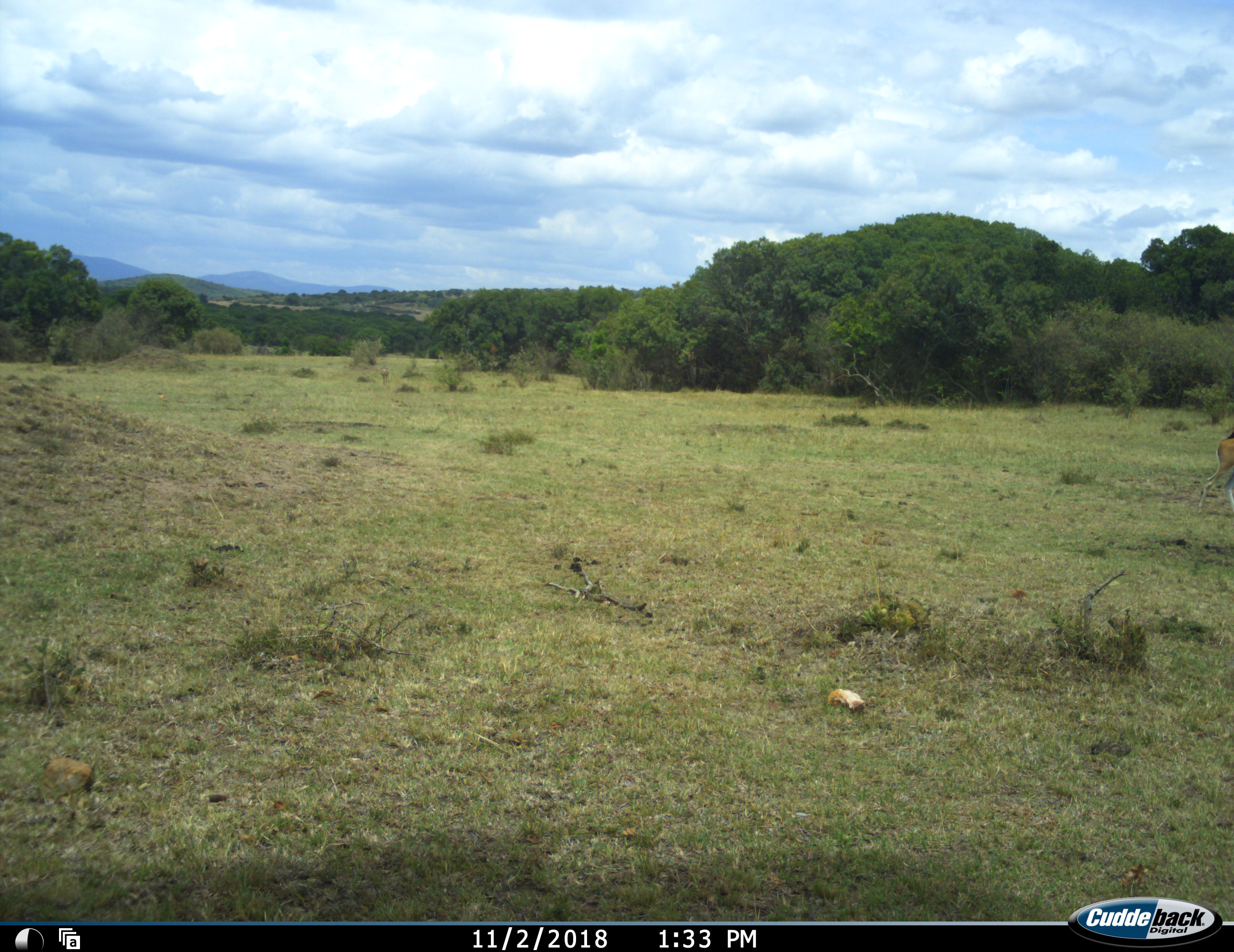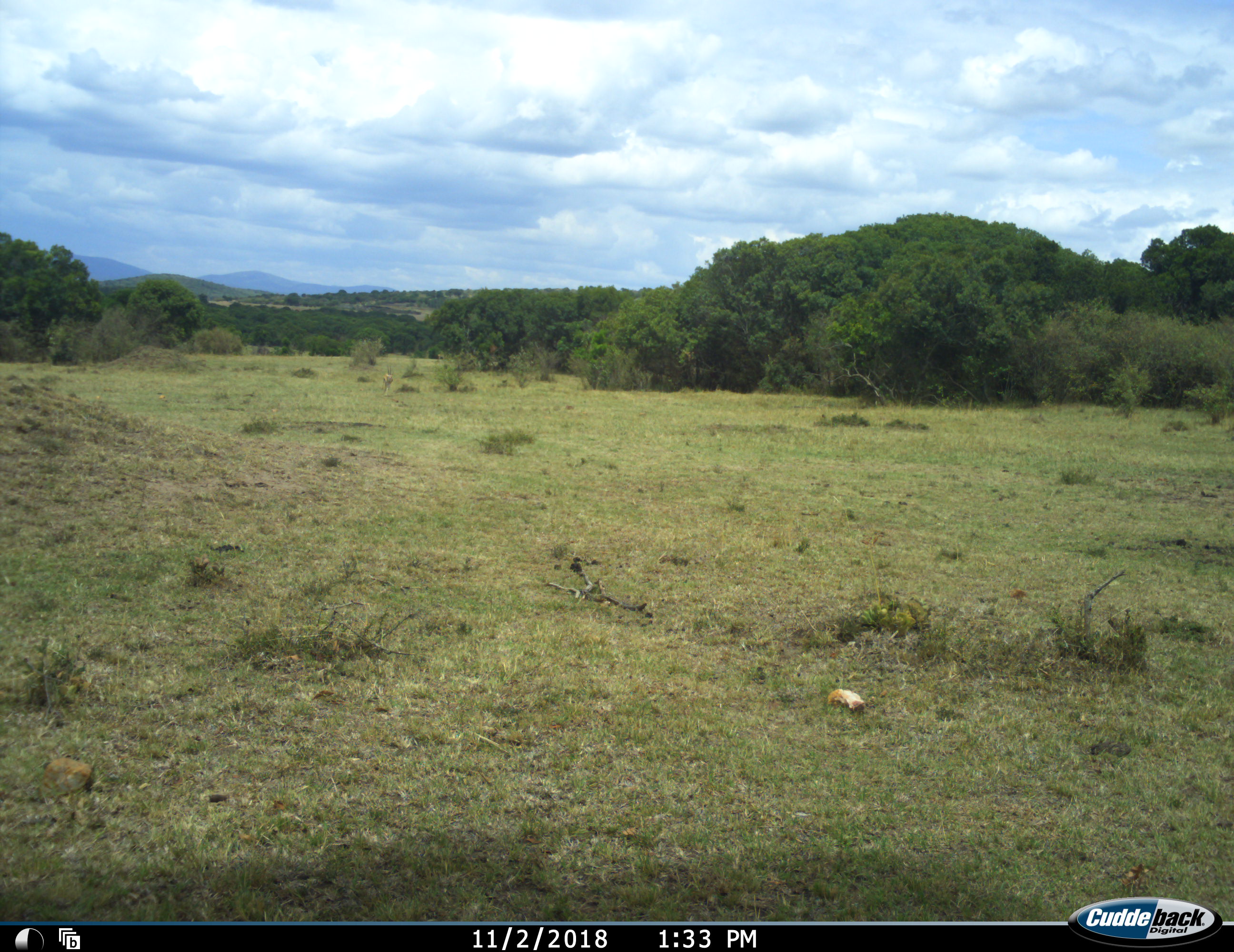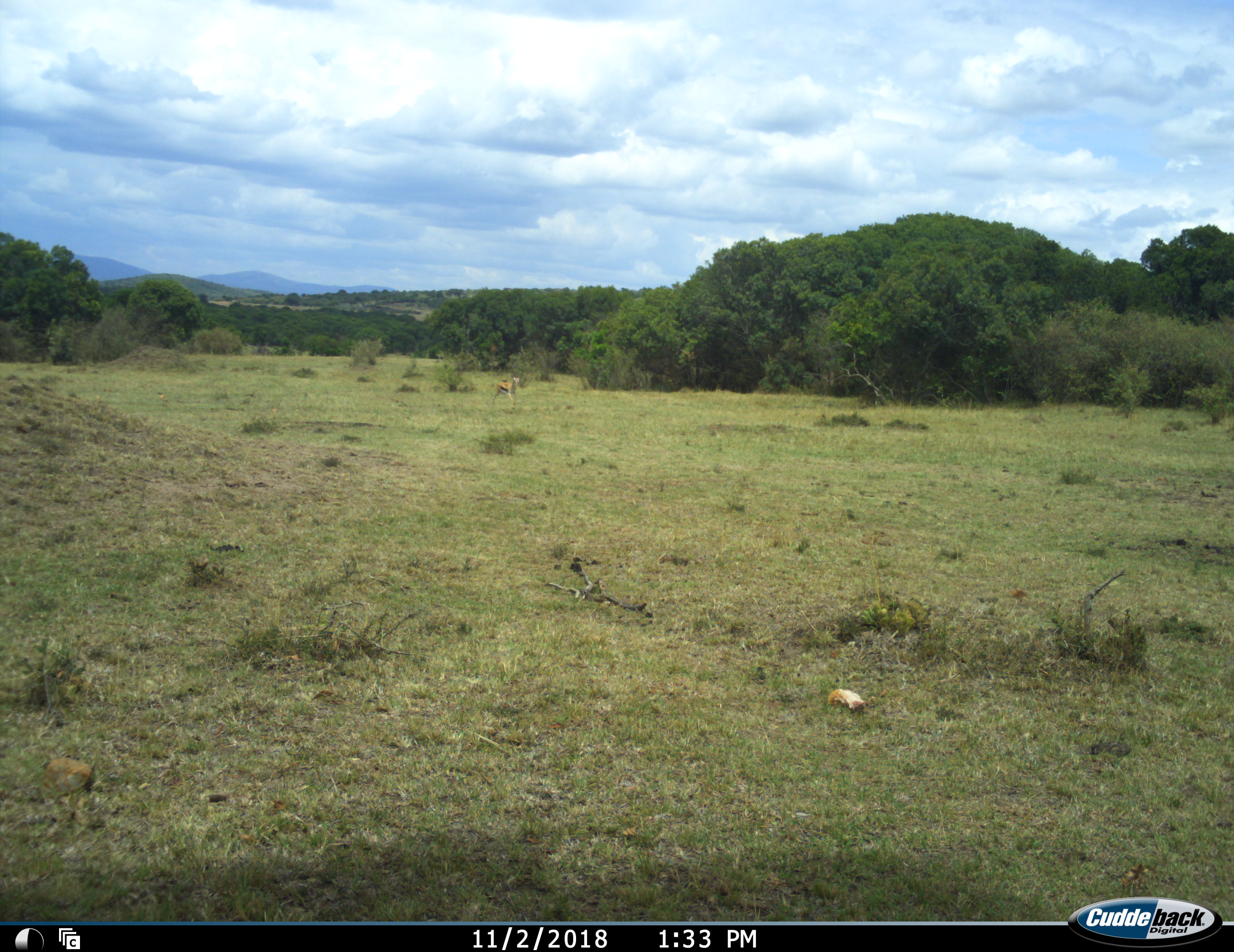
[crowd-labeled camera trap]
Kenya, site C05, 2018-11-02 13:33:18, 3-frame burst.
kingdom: Animalia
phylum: Chordata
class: Mammalia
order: Artiodactyla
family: Bovidae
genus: Eudorcas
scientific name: Eudorcas thomsonii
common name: thomson's gazelle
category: gazellethomsons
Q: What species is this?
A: Gazellethomsons (thomson's gazelle) (Eudorcas thomsonii).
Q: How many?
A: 2.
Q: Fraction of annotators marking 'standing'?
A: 0%.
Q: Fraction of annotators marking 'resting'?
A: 0%.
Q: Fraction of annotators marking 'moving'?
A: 100%.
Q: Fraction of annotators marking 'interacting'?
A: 0%.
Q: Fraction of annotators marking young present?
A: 0%.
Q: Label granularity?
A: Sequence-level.